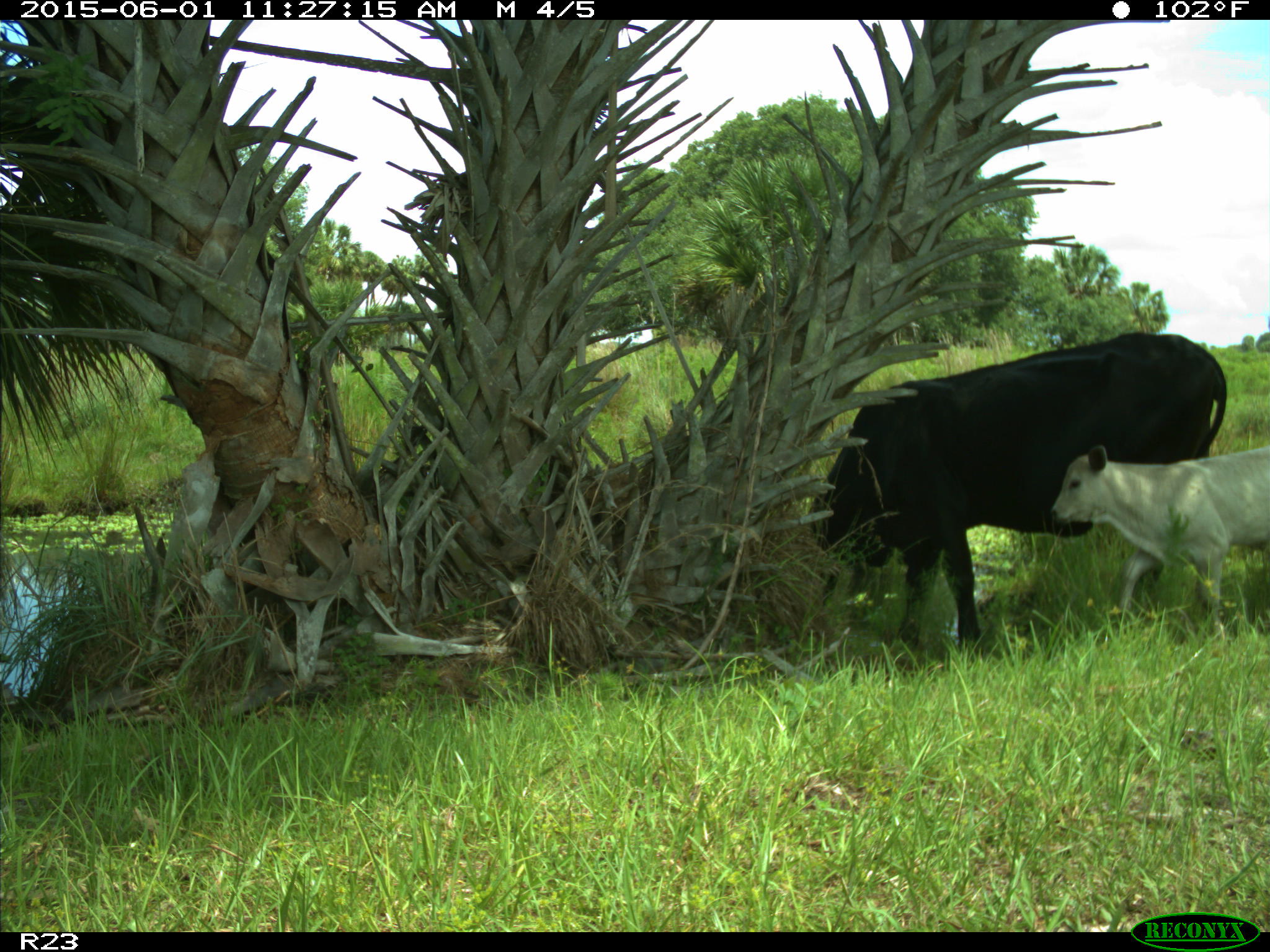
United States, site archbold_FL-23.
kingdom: Animalia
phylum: Chordata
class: Mammalia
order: Artiodactyla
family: Bovidae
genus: Bos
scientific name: Bos taurus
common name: domestic cow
Bos taurus (domestic cow).